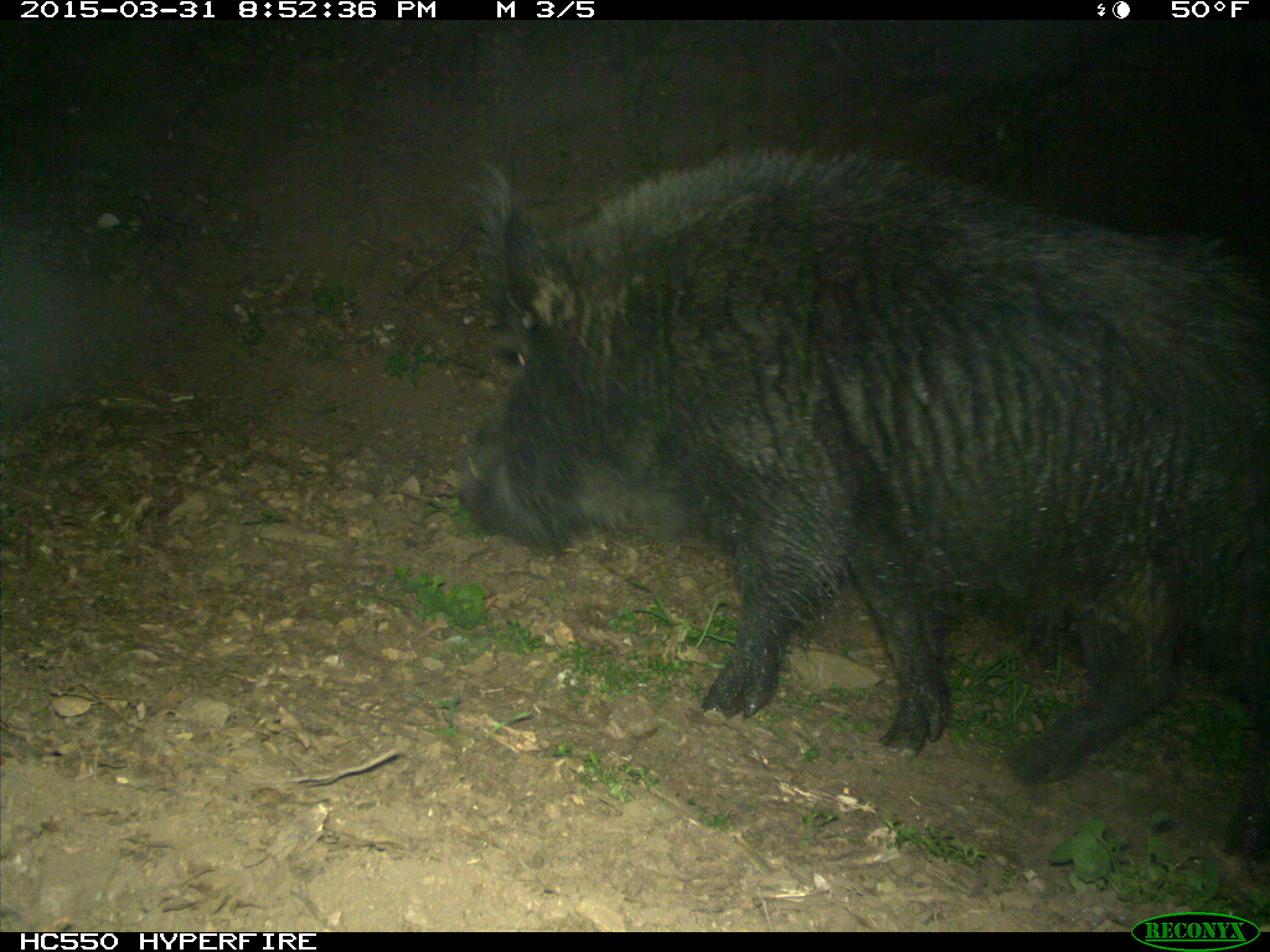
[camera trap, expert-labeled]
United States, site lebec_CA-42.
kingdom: Animalia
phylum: Chordata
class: Mammalia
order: Artiodactyla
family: Suidae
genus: Sus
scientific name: Sus scrofa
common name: wild boar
Sus scrofa (wild boar).